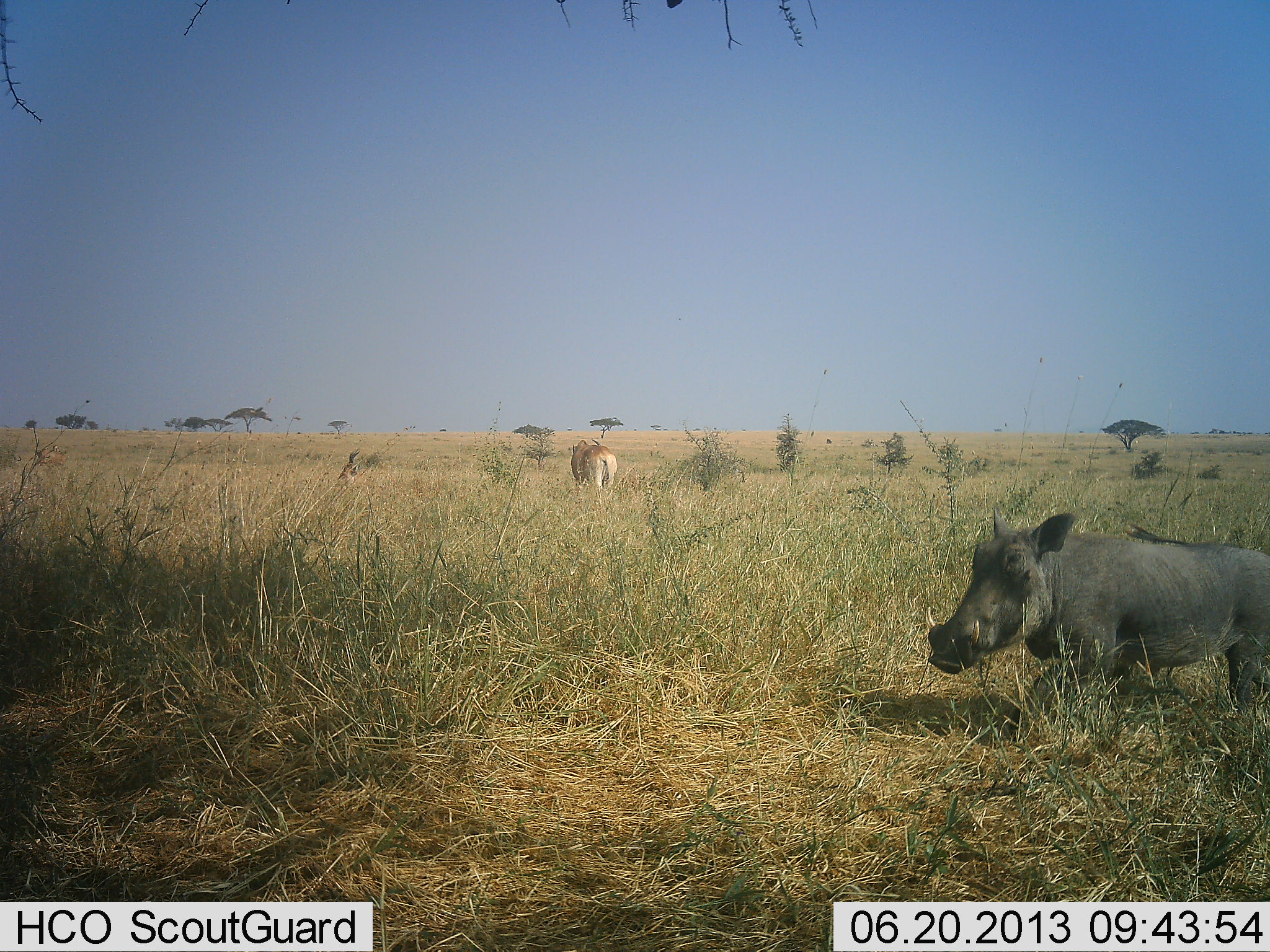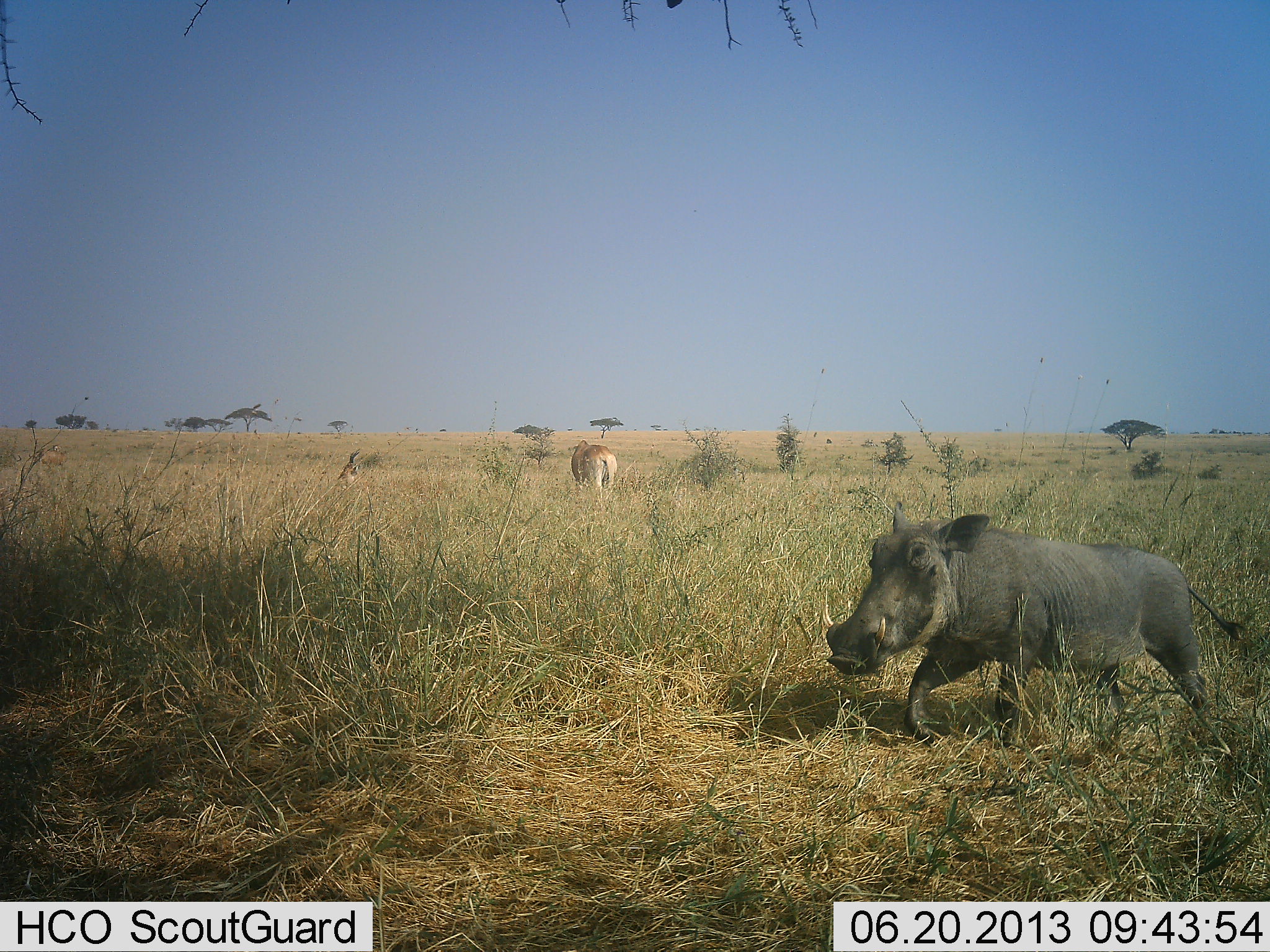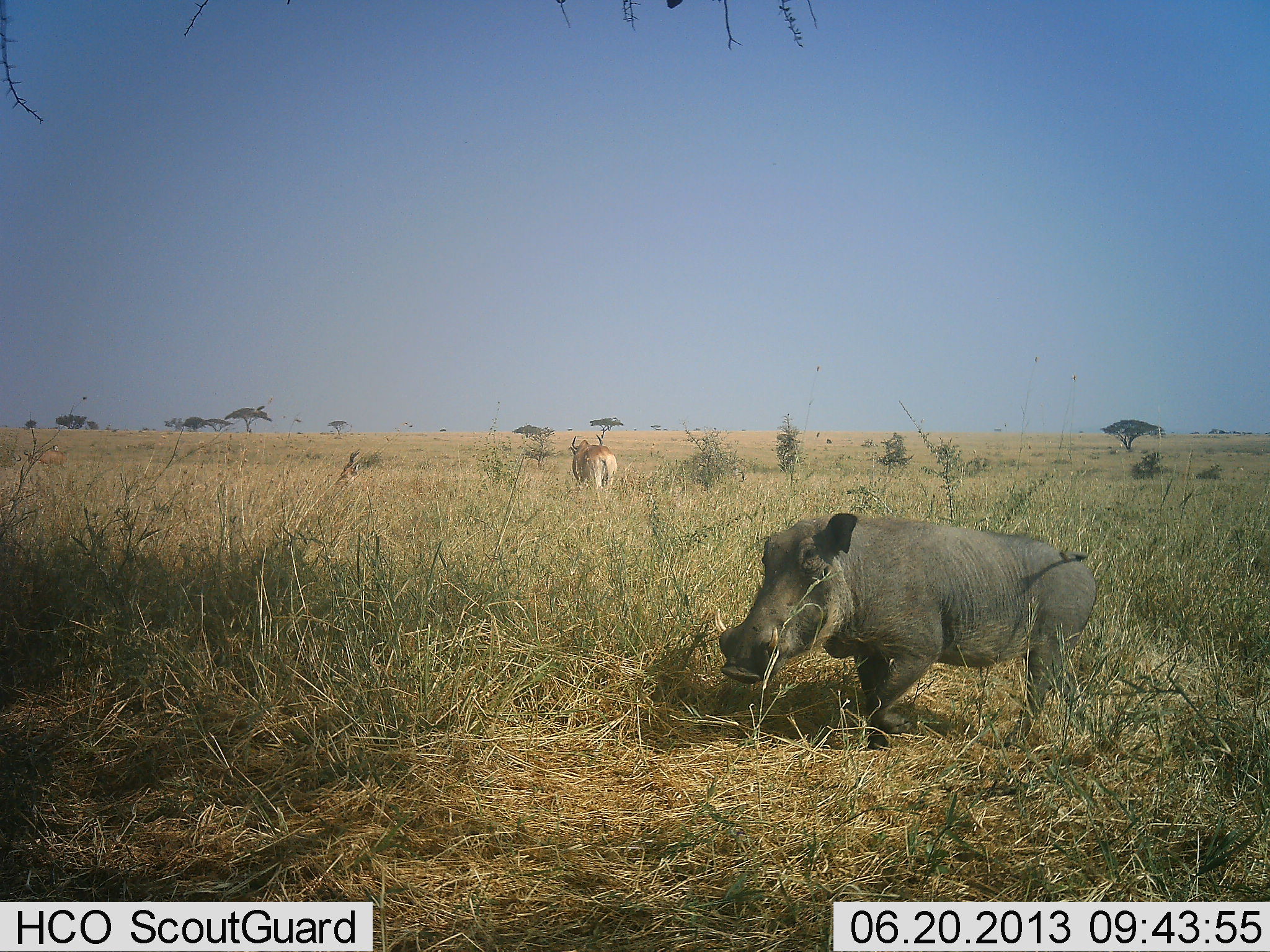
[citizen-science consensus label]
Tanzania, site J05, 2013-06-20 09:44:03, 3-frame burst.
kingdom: Animalia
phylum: Chordata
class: Mammalia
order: Artiodactyla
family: Bovidae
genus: Alcelaphus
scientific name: Alcelaphus buselaphus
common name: hartebeest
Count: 2.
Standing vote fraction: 71%.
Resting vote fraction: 43%.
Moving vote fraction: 0%.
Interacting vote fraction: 14%.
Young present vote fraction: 0%.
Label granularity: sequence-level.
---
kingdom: Animalia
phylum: Chordata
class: Mammalia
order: Artiodactyla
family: Suidae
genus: Phacochoerus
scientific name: Phacochoerus africanus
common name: warthog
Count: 1.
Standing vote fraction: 10%.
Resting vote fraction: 0%.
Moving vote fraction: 97%.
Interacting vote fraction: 0%.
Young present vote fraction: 0%.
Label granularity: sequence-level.